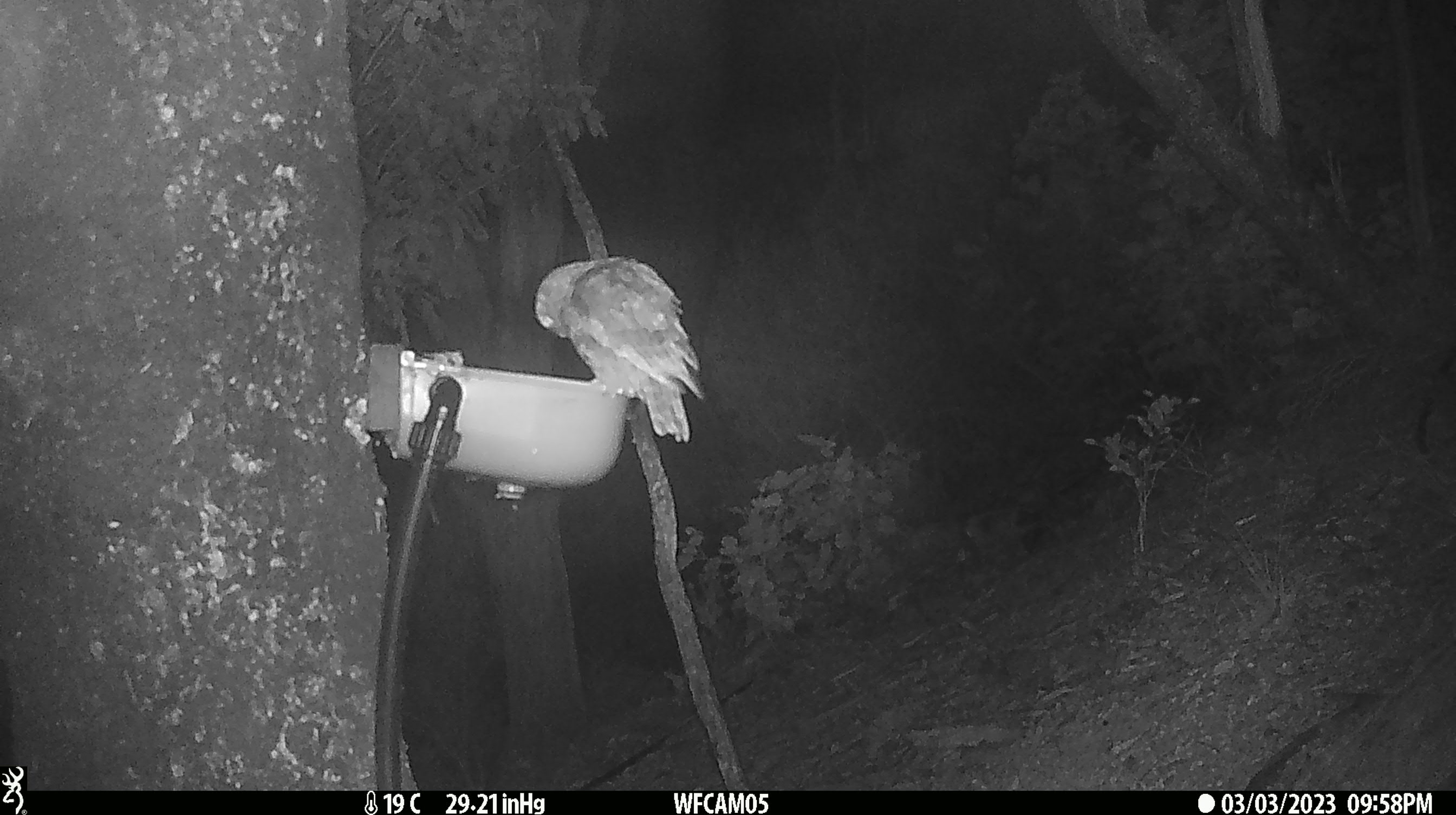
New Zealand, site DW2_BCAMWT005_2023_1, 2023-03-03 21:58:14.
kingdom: Animalia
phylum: Chordata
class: Aves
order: Strigiformes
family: Strigidae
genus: Ninox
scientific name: Ninox novaeseelandiae novaeseelandiae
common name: morepork